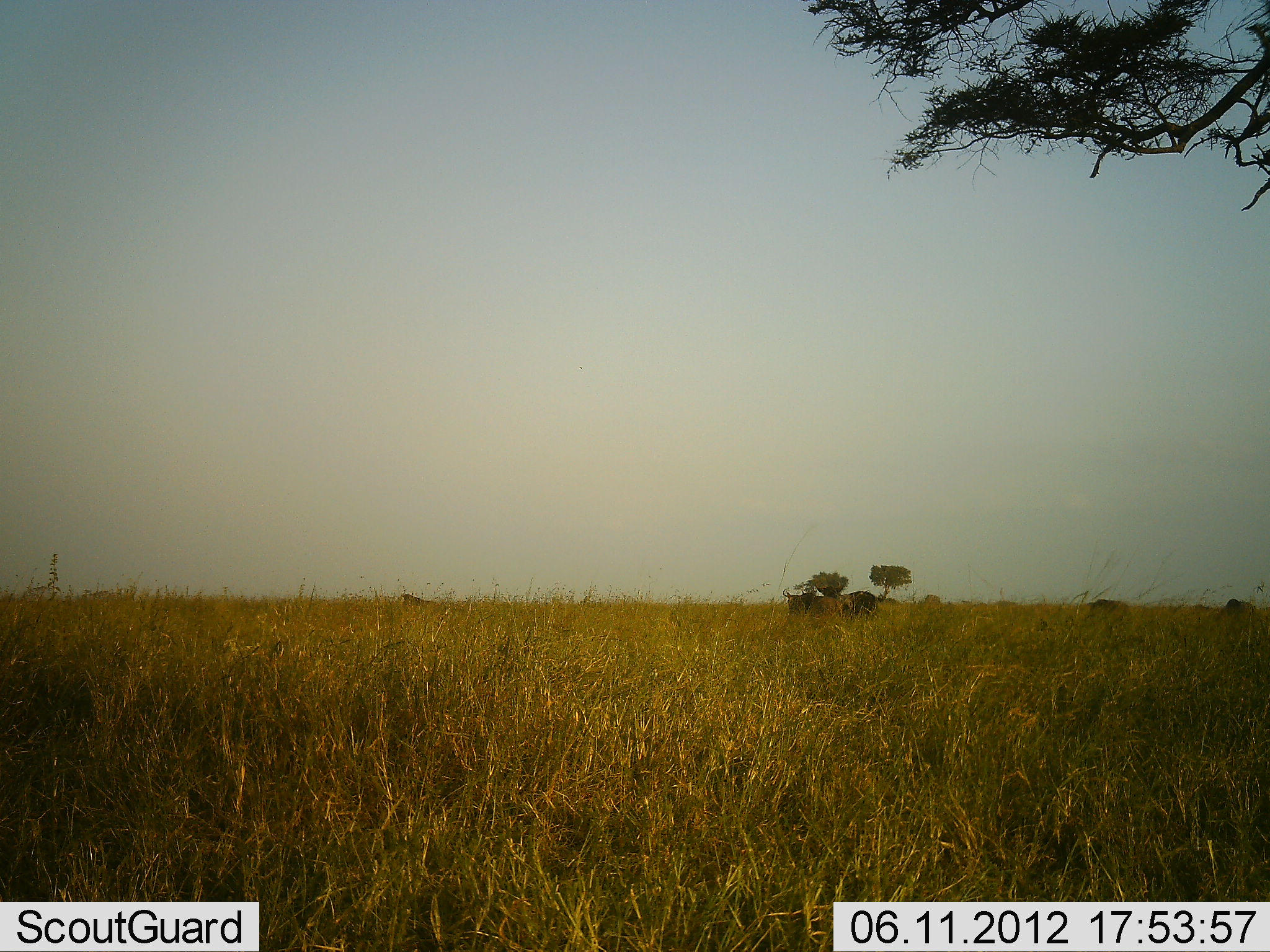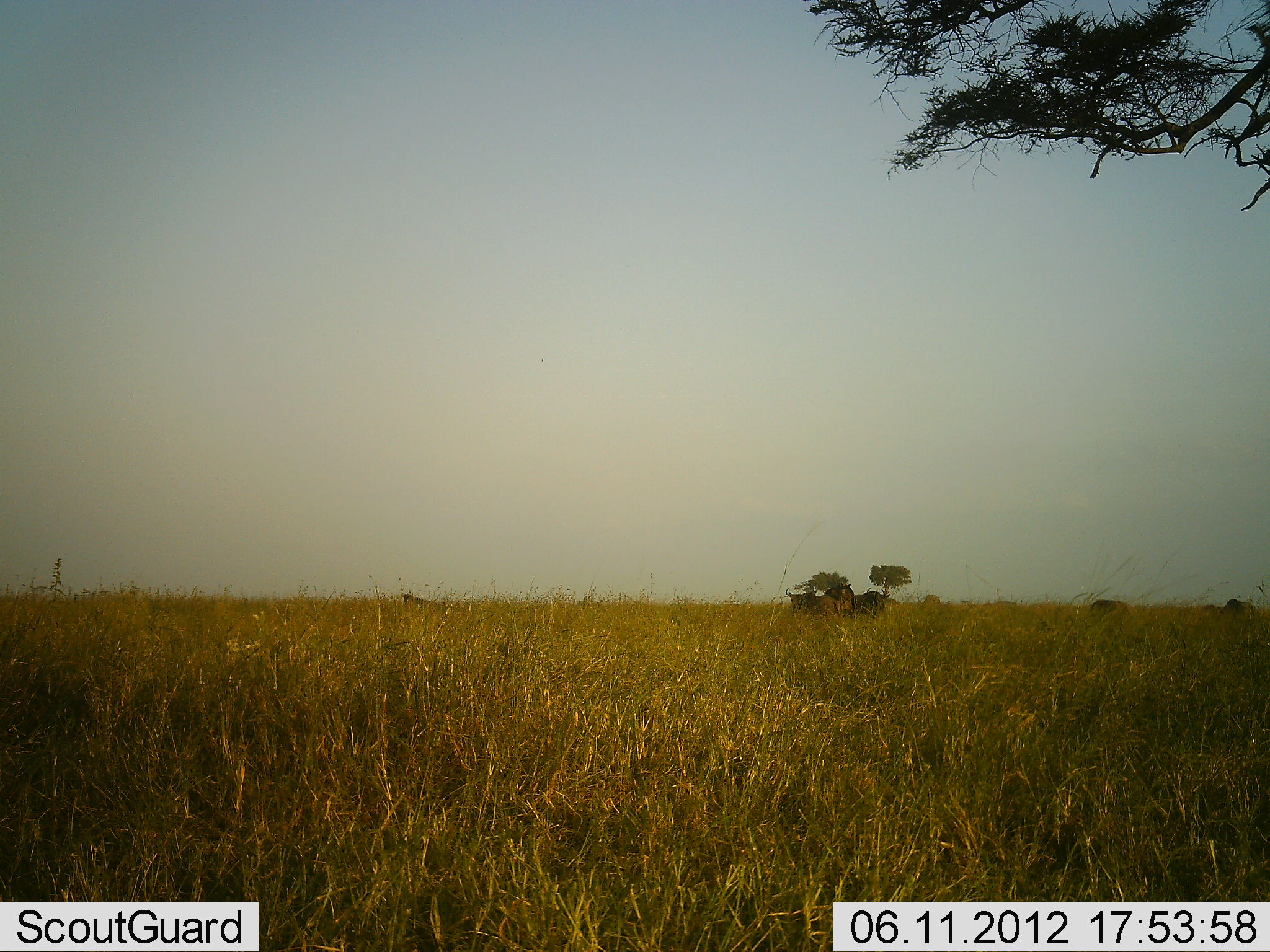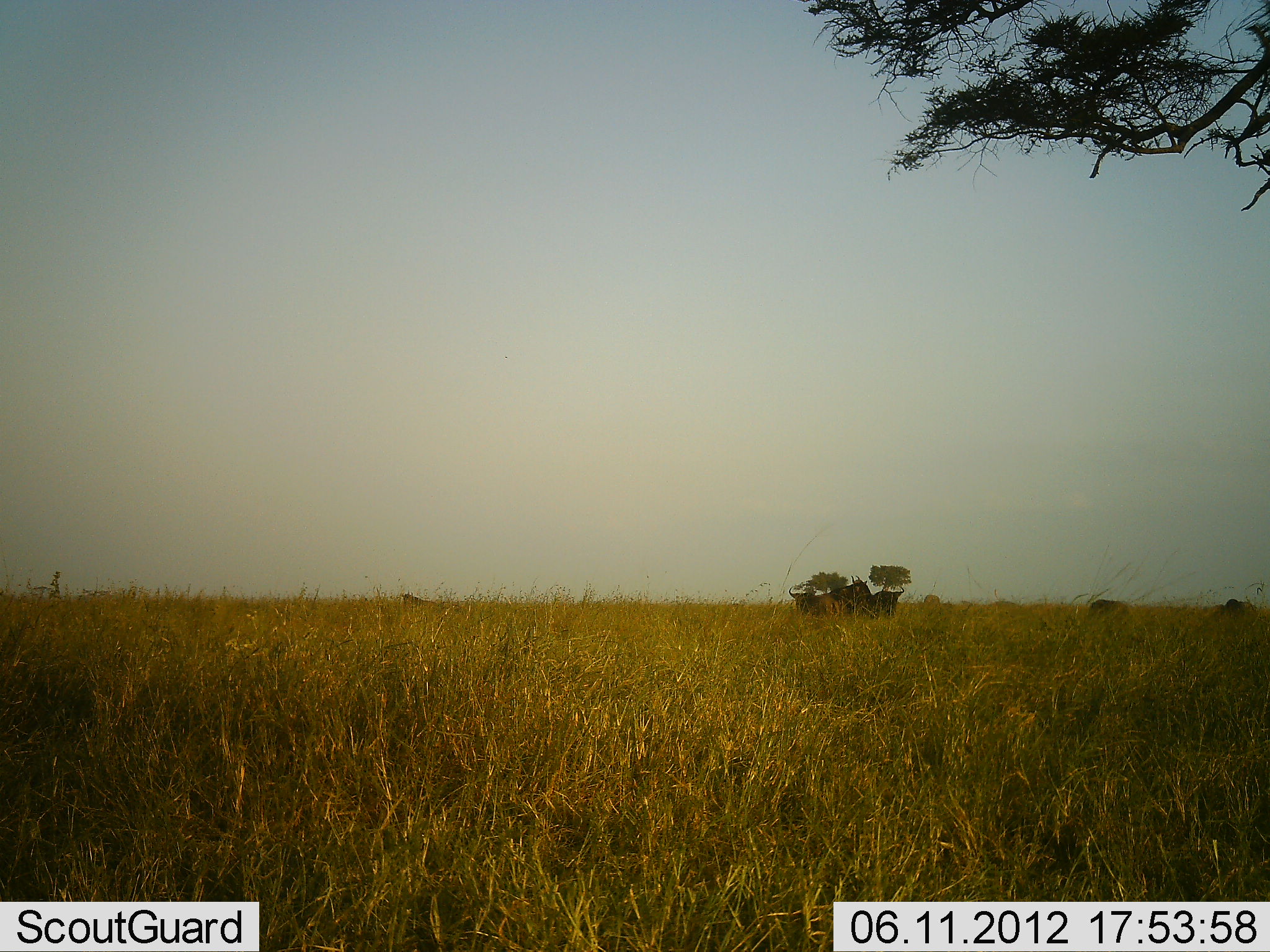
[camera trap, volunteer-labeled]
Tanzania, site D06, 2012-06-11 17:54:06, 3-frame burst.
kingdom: Animalia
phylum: Chordata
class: Mammalia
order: Artiodactyla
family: Bovidae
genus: Connochaetes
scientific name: Connochaetes taurinus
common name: blue wildebeest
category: wildebeest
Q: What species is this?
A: Wildebeest (blue wildebeest) (Connochaetes taurinus).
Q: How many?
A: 5.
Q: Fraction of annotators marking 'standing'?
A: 70%.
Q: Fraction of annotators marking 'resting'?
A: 10%.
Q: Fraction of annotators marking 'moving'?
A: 60%.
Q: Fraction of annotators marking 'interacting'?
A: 20%.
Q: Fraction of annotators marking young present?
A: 0%.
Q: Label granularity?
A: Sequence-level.